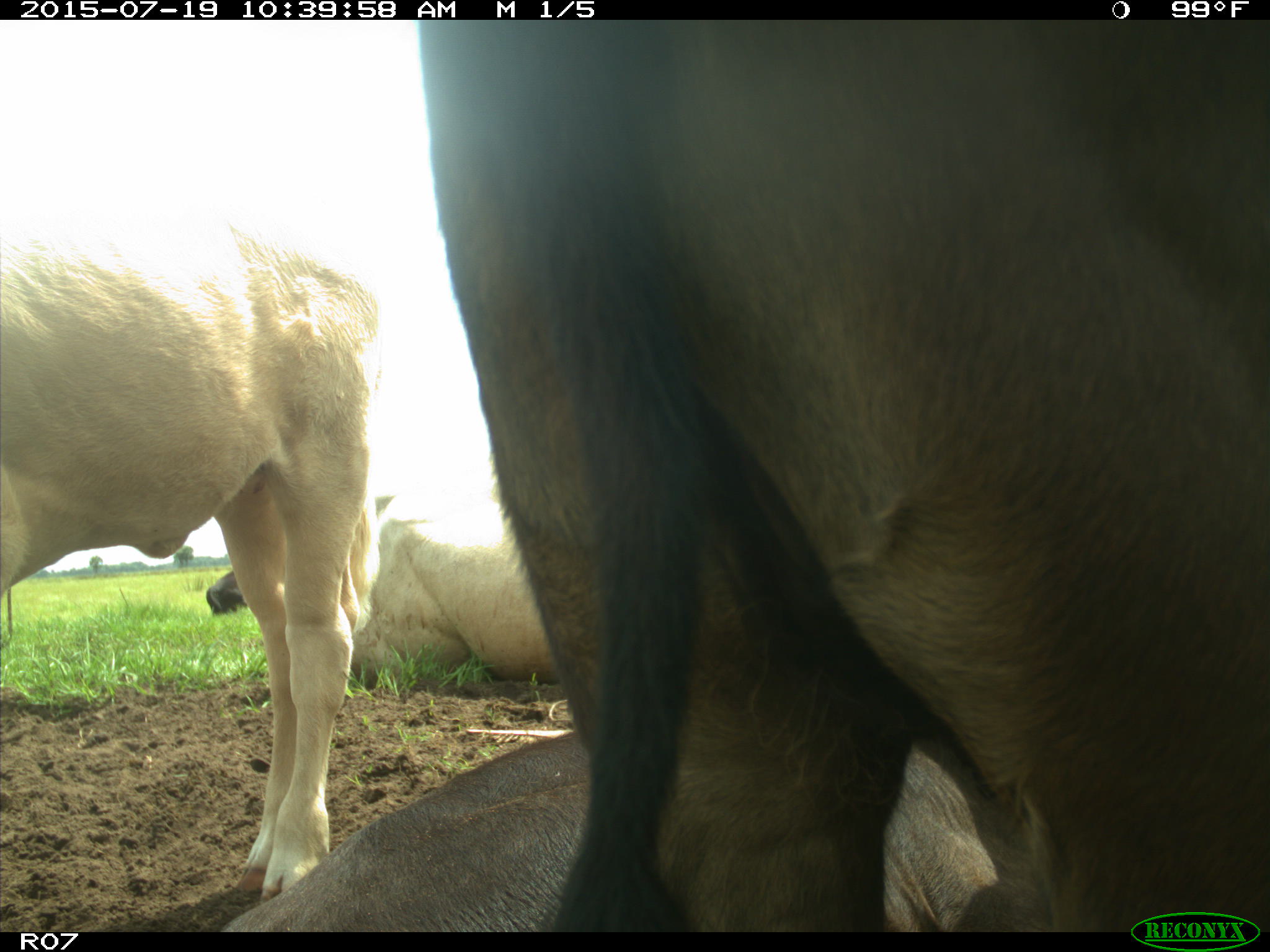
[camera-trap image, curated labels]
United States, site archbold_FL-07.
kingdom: Animalia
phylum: Chordata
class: Mammalia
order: Artiodactyla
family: Bovidae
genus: Bos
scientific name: Bos taurus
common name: domestic cow